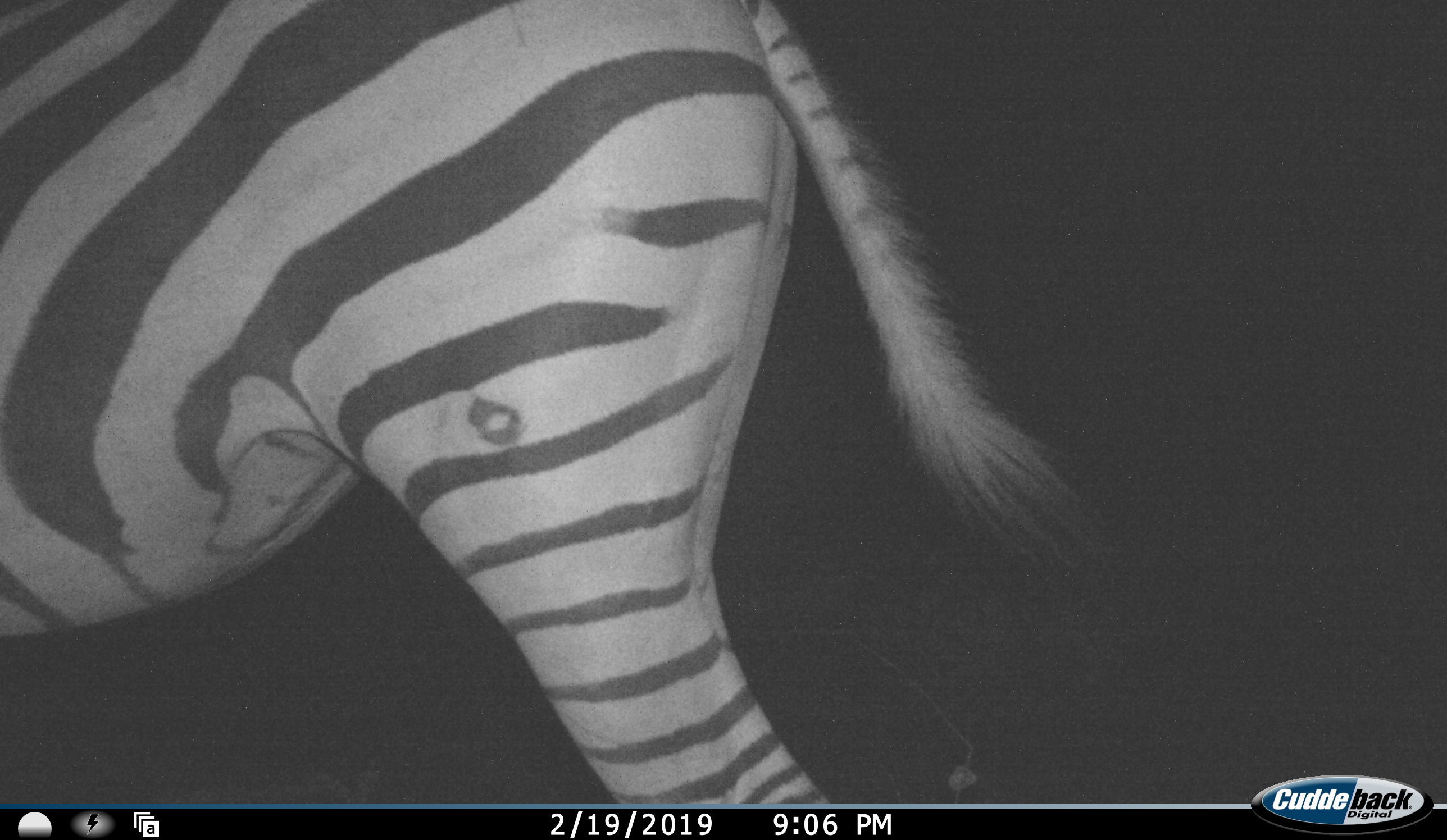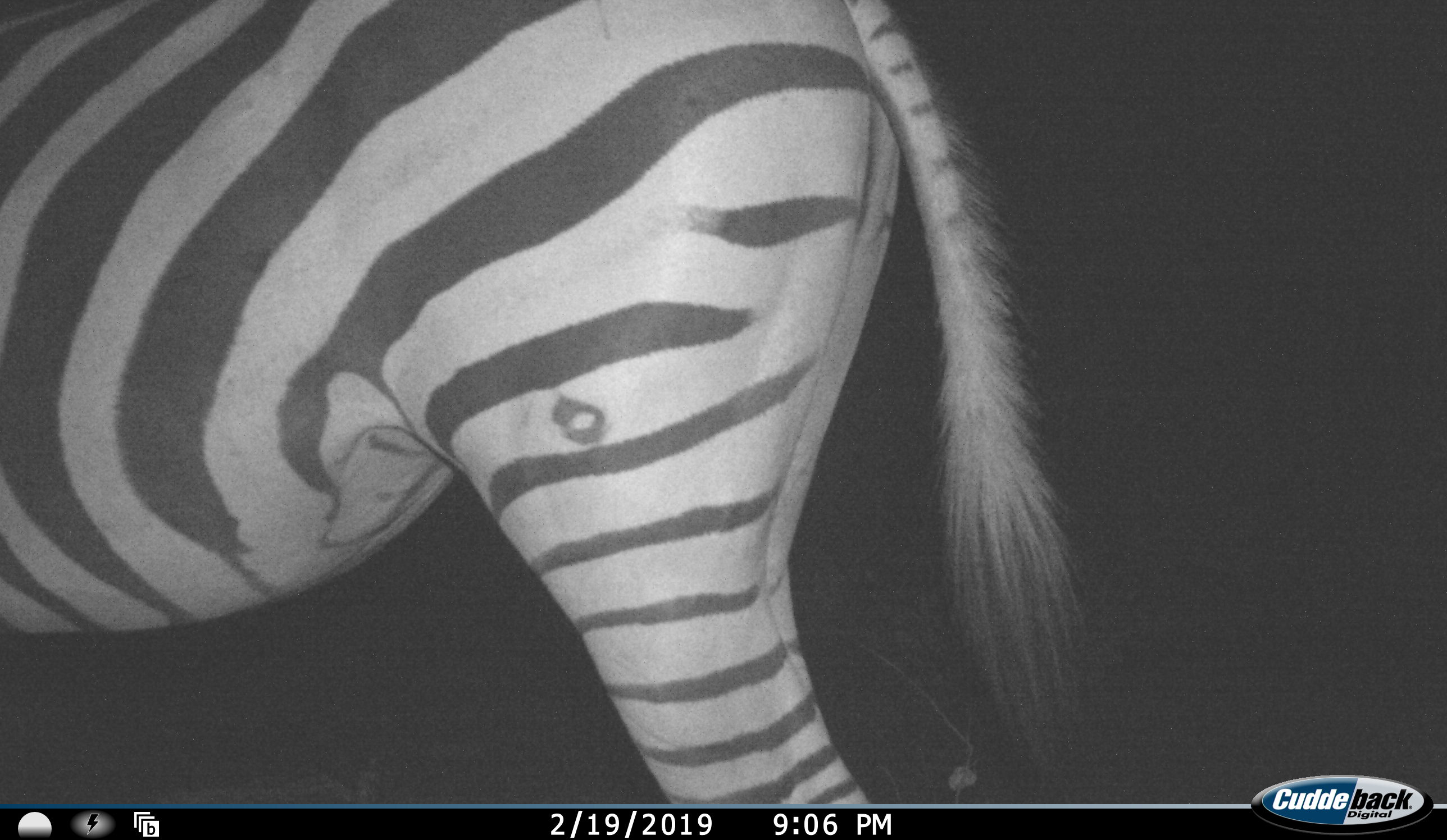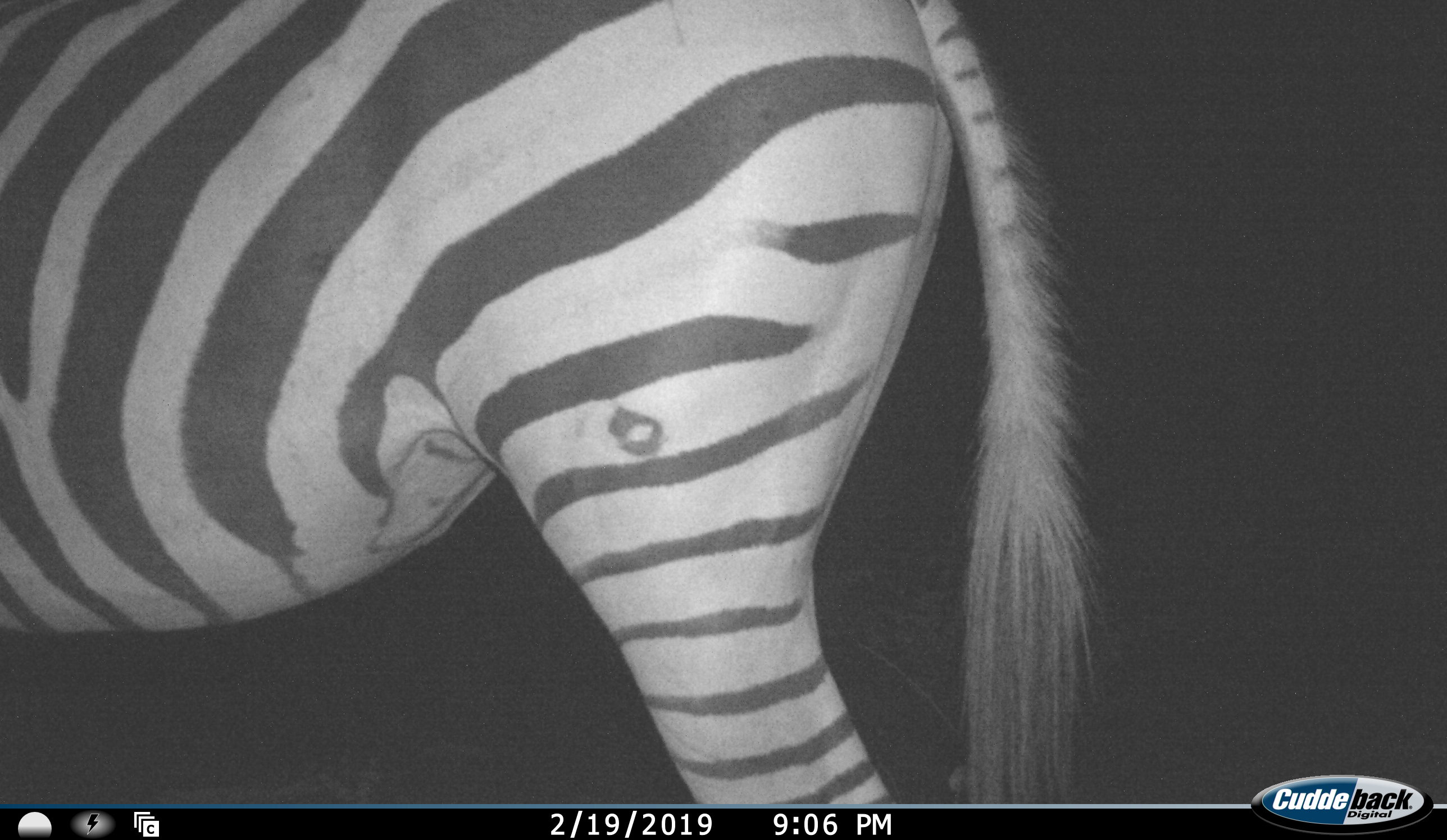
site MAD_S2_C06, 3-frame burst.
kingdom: Animalia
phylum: Chordata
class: Mammalia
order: Perissodactyla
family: Equidae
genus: Equus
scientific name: Equus quagga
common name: plains zebra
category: zebraplains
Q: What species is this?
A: Zebraplains (plains zebra) (Equus quagga).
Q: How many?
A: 1.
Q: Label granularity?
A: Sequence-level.